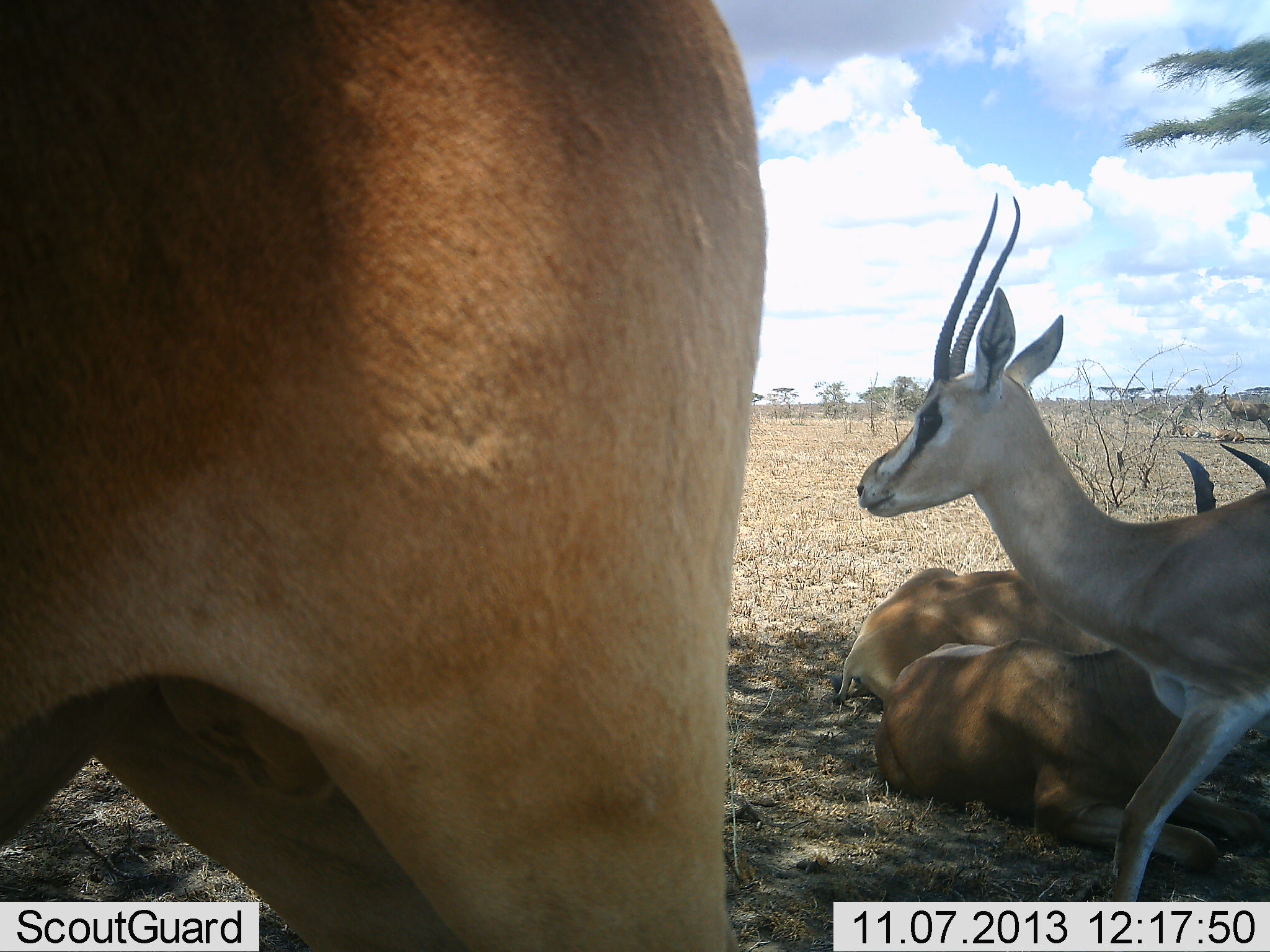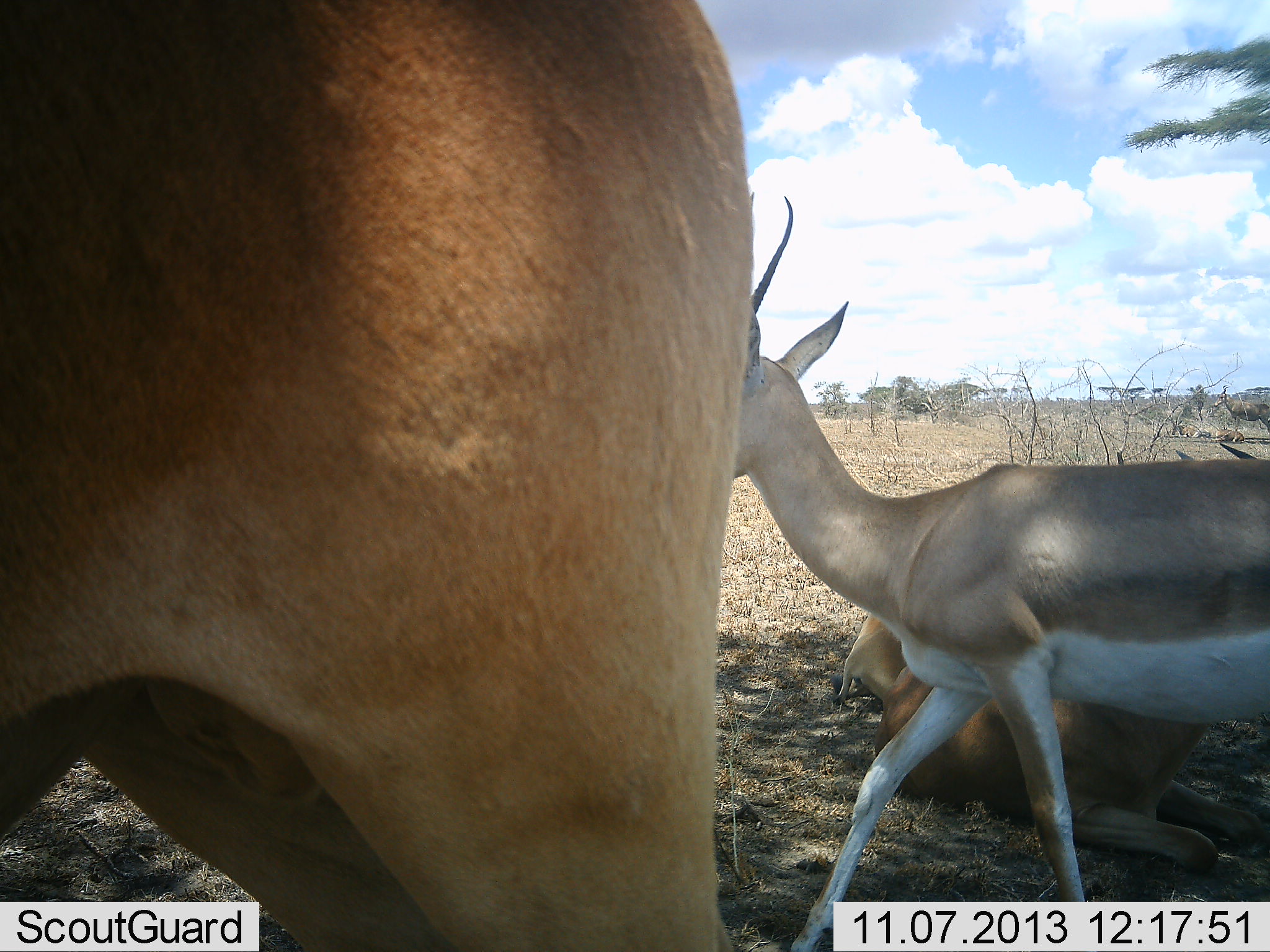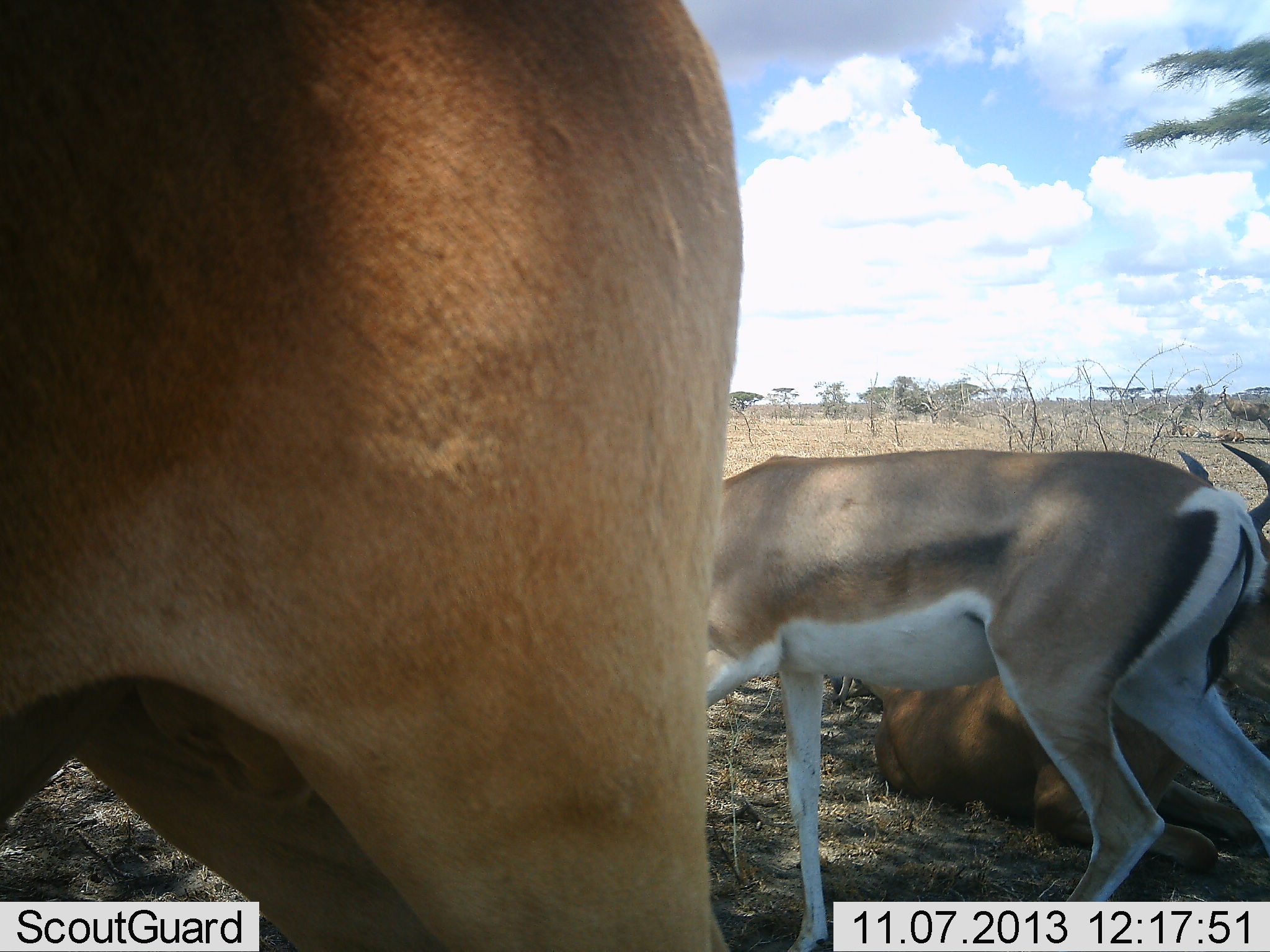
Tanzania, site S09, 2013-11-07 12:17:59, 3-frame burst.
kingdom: Animalia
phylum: Chordata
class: Mammalia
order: Artiodactyla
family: Bovidae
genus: Nanger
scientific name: Nanger granti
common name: grant's gazelle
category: gazellegrants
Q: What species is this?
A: Gazellegrants (grant's gazelle) (Nanger granti).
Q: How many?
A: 3.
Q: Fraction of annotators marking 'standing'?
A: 55%.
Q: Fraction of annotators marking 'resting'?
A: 58%.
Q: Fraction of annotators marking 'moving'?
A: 81%.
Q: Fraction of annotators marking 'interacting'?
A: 0%.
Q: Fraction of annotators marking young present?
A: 10%.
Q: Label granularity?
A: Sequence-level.